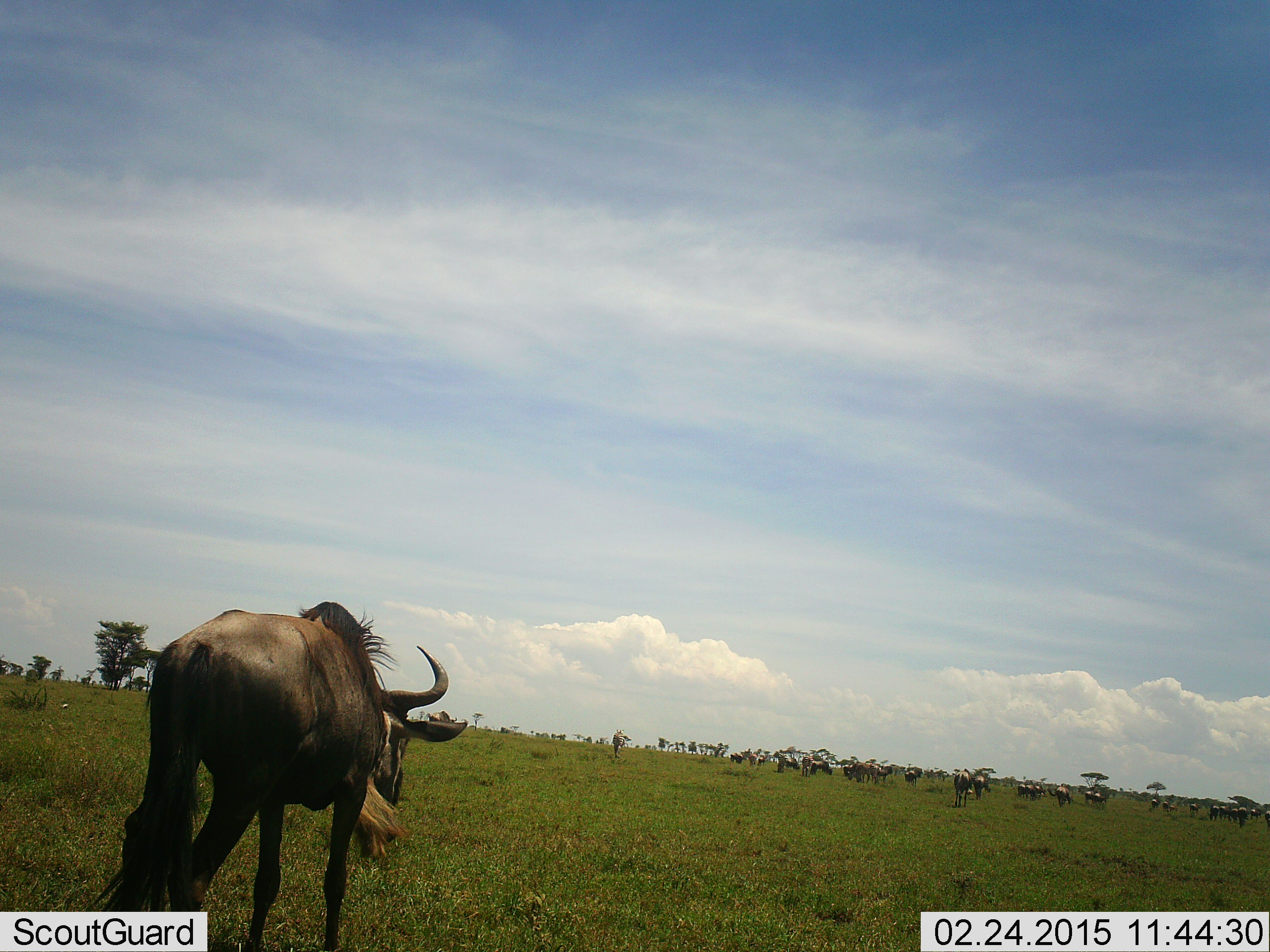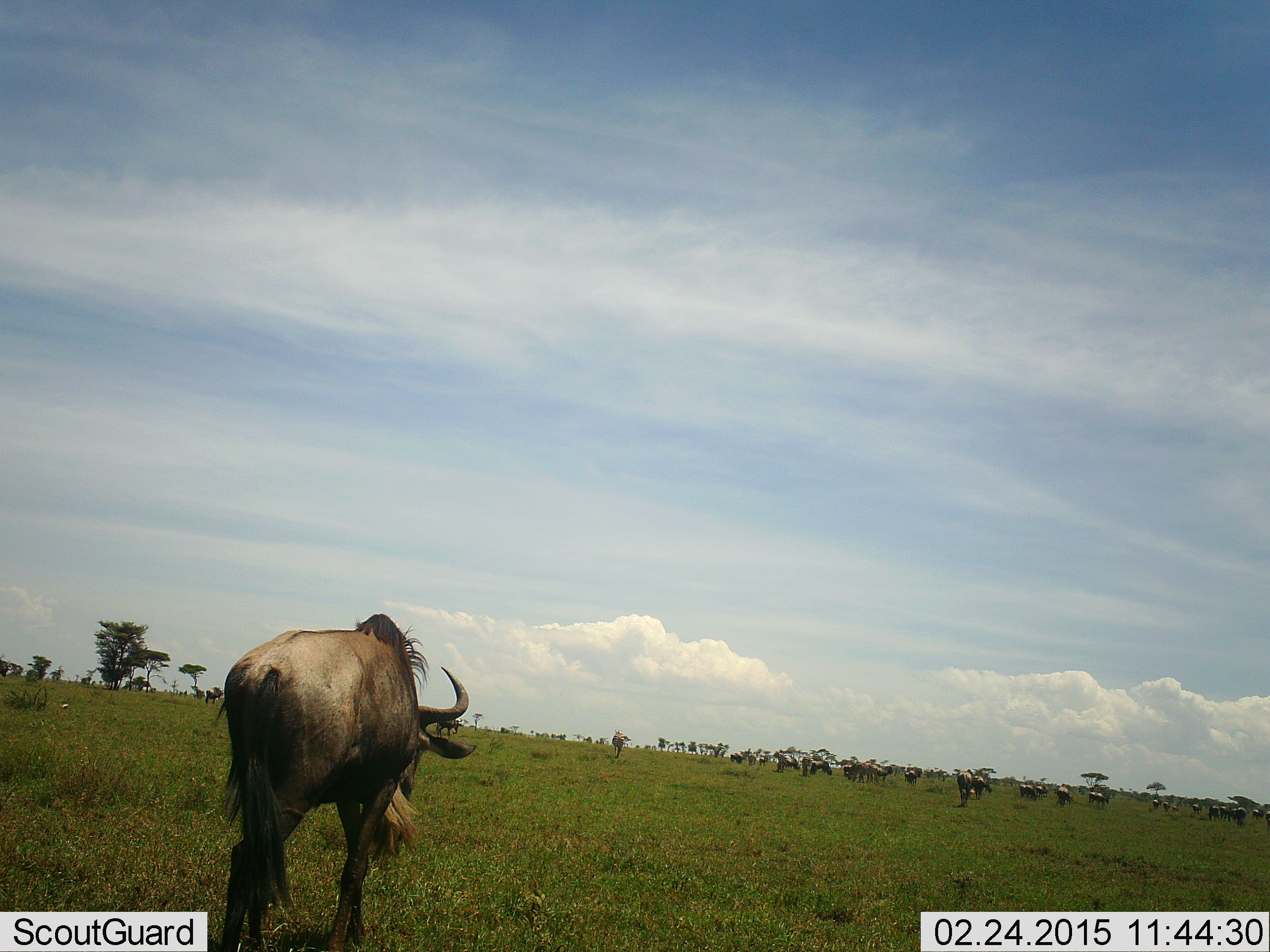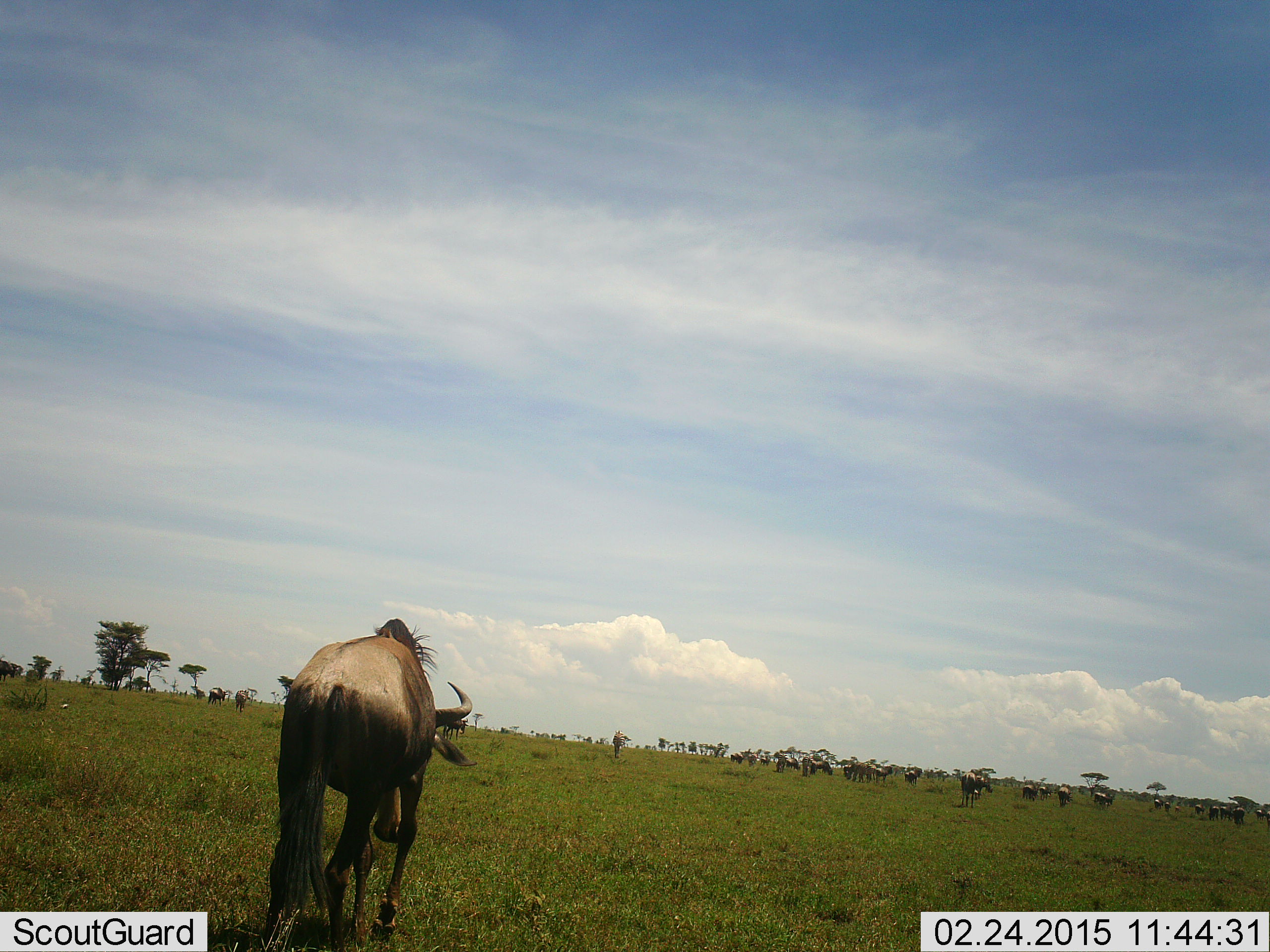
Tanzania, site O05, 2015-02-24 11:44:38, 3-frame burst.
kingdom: Animalia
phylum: Chordata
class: Mammalia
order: Artiodactyla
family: Bovidae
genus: Connochaetes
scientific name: Connochaetes taurinus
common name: blue wildebeest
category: wildebeest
Wildebeest (blue wildebeest) (Connochaetes taurinus), count 11-50. Behavior (volunteer vote fractions): standing 40%, resting 0%, moving 90%, interacting 0%. Young present (vote fraction): 0%. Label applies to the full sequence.